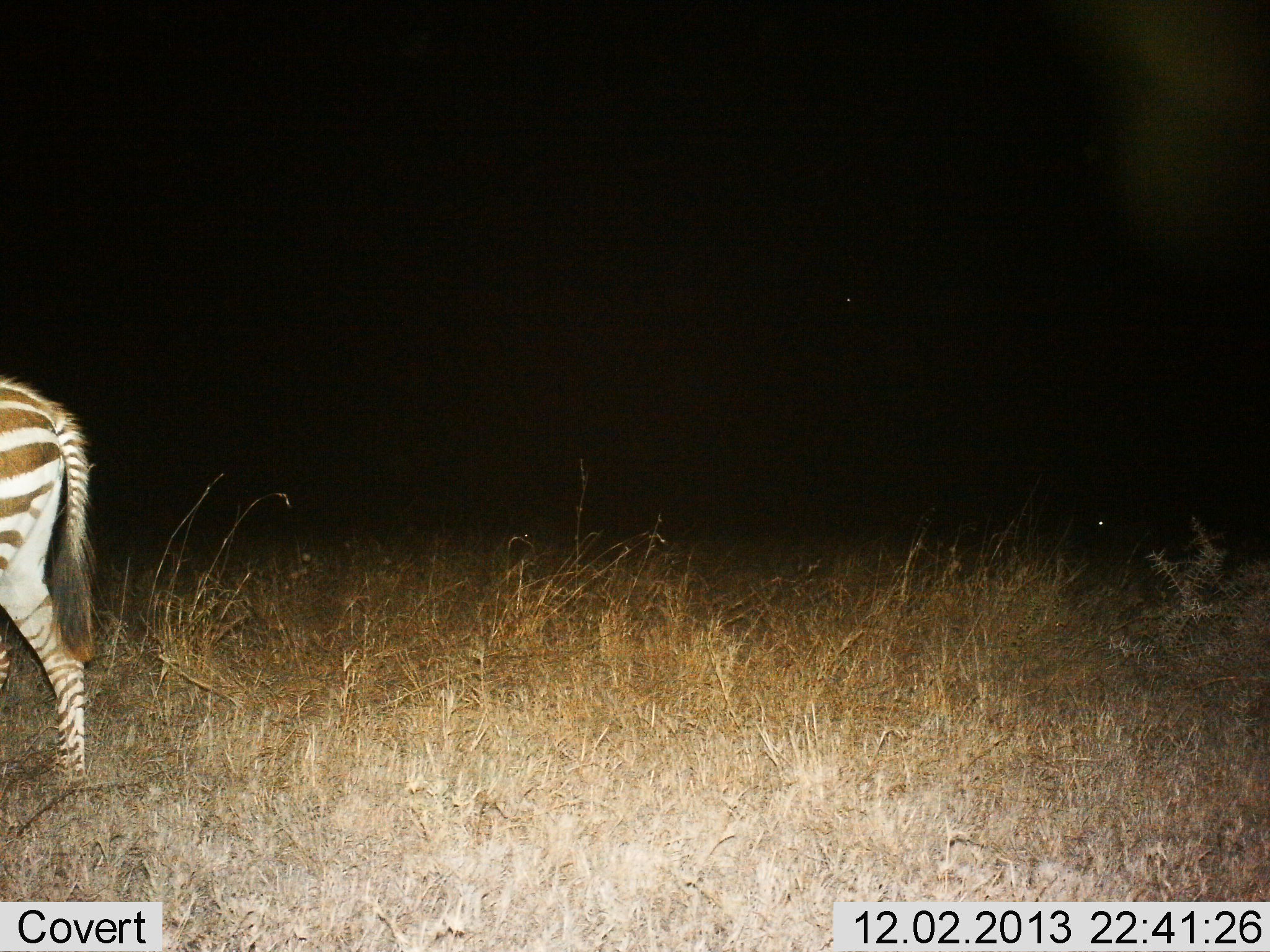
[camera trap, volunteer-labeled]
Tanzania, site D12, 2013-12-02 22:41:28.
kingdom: Animalia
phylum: Chordata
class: Mammalia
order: Perissodactyla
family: Equidae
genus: Equus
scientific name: Equus quagga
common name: plains zebra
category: zebra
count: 1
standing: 20%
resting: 0%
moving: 80%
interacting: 0%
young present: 0%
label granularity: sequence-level